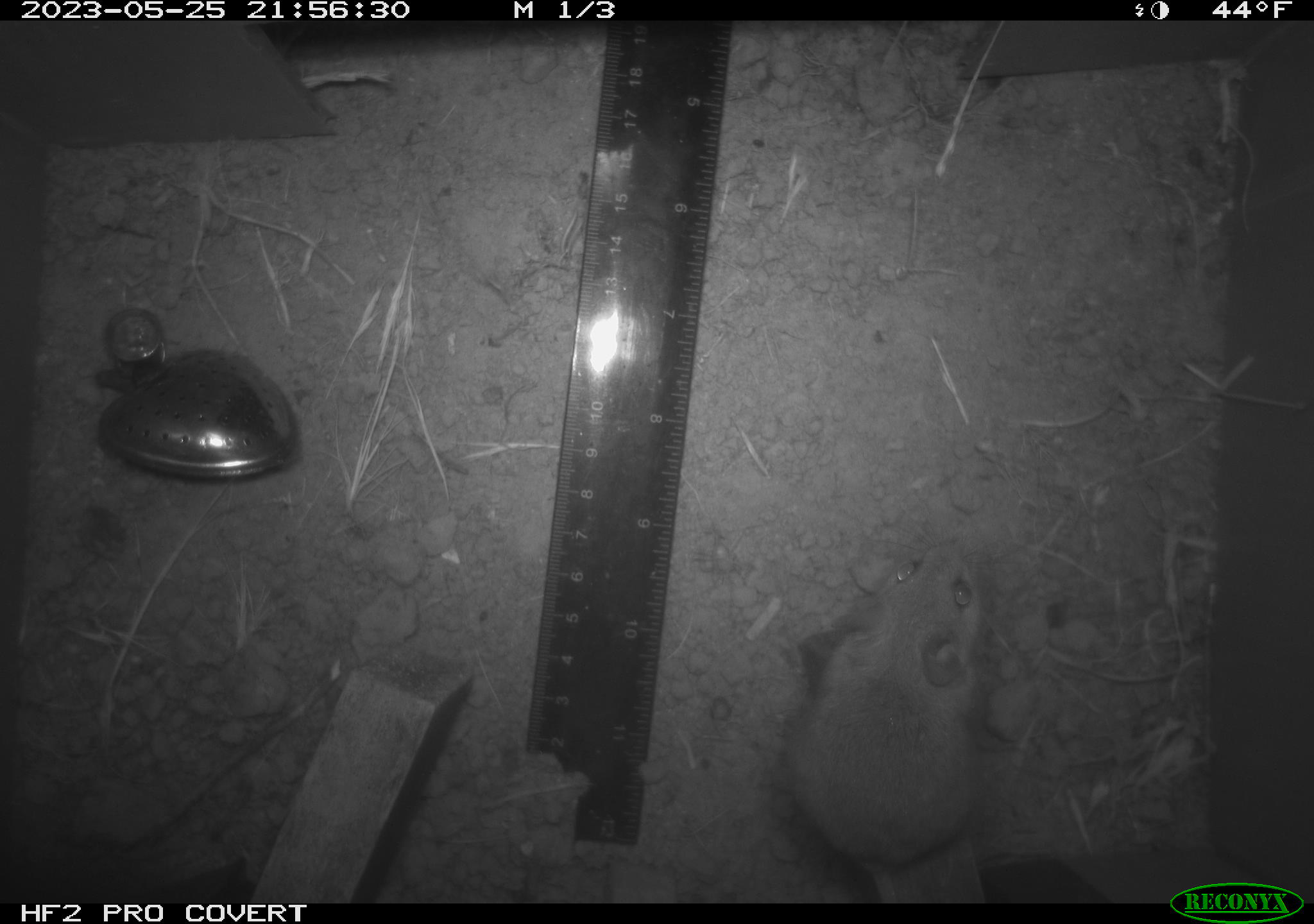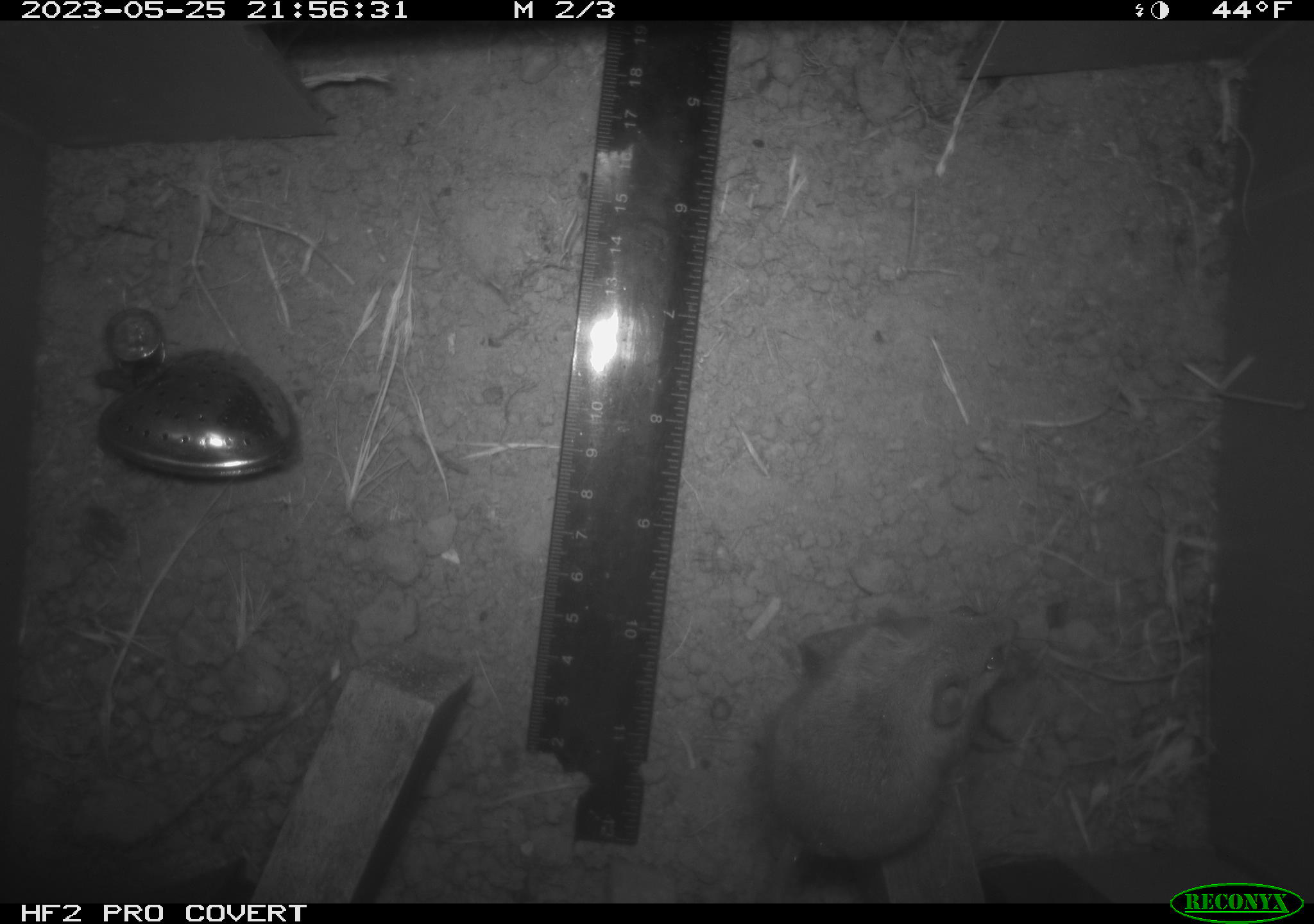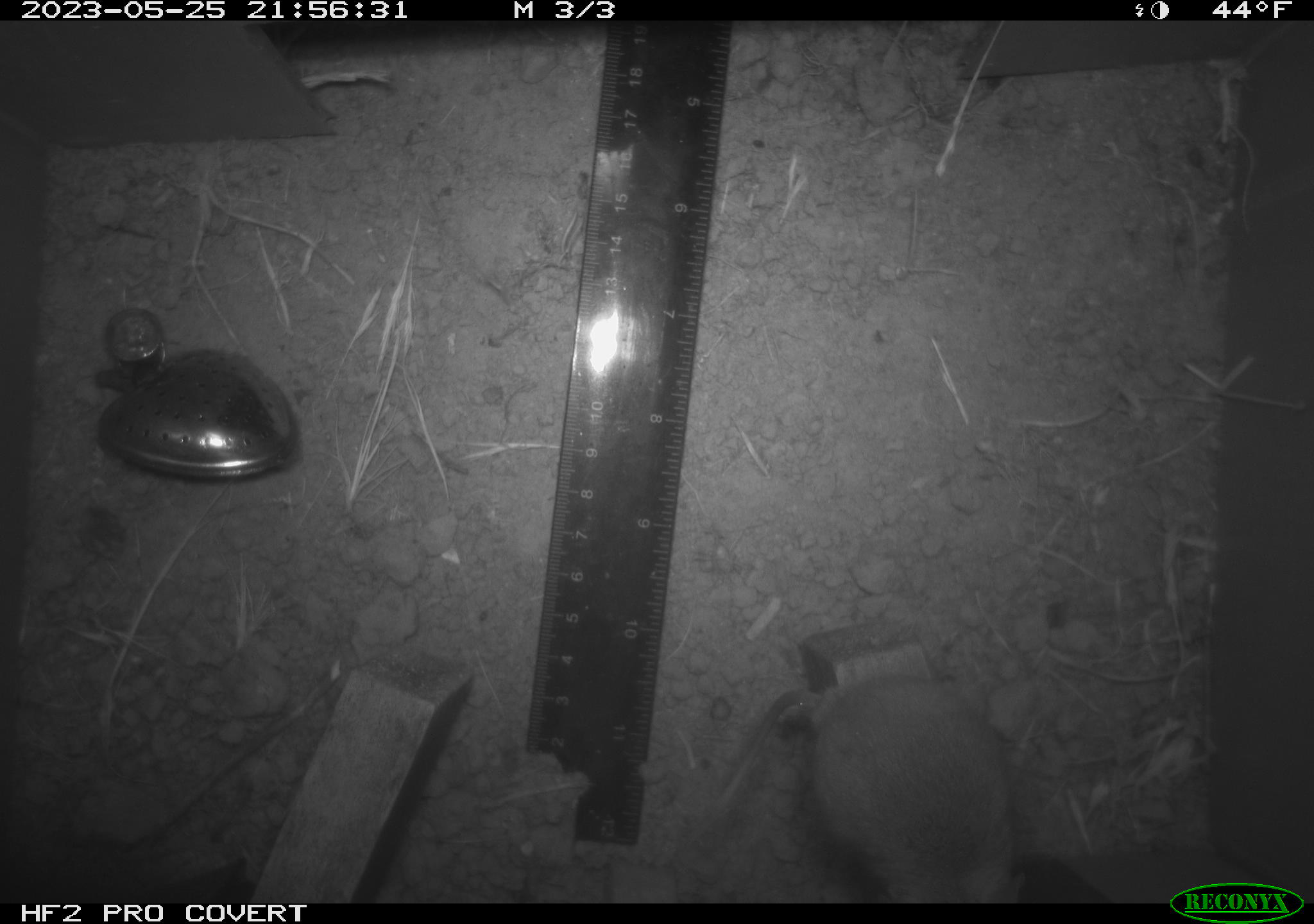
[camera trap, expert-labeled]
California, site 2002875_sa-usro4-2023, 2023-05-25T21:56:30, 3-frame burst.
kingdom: Animalia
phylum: Chordata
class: Mammalia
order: Rodentia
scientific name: Rodentia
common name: mouse species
Mouse species (Rodentia).